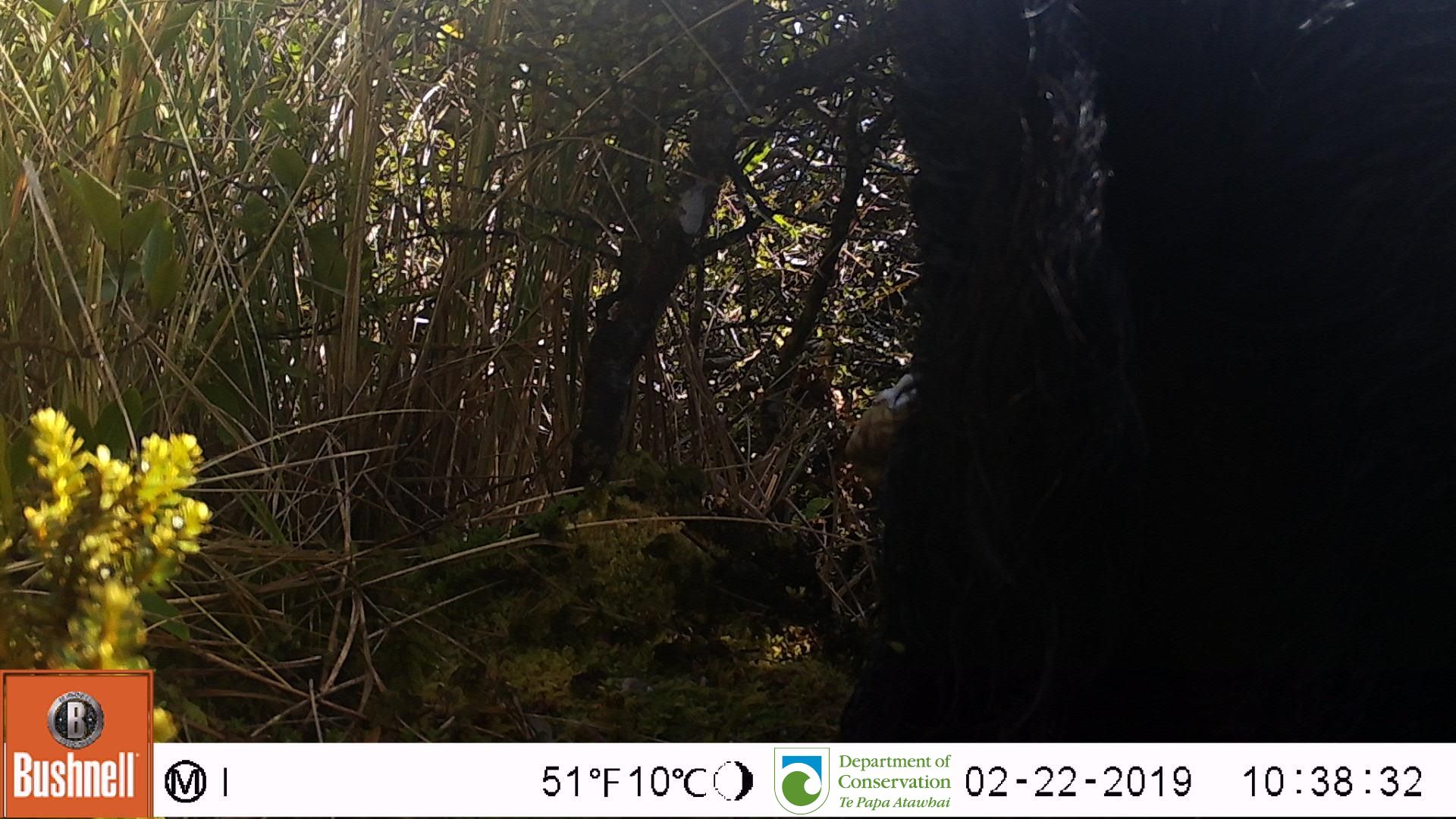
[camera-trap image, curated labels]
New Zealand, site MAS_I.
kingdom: Animalia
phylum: Chordata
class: Mammalia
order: Artiodactyla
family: Suidae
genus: Sus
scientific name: Sus scrofa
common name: pig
Pig (Sus scrofa).